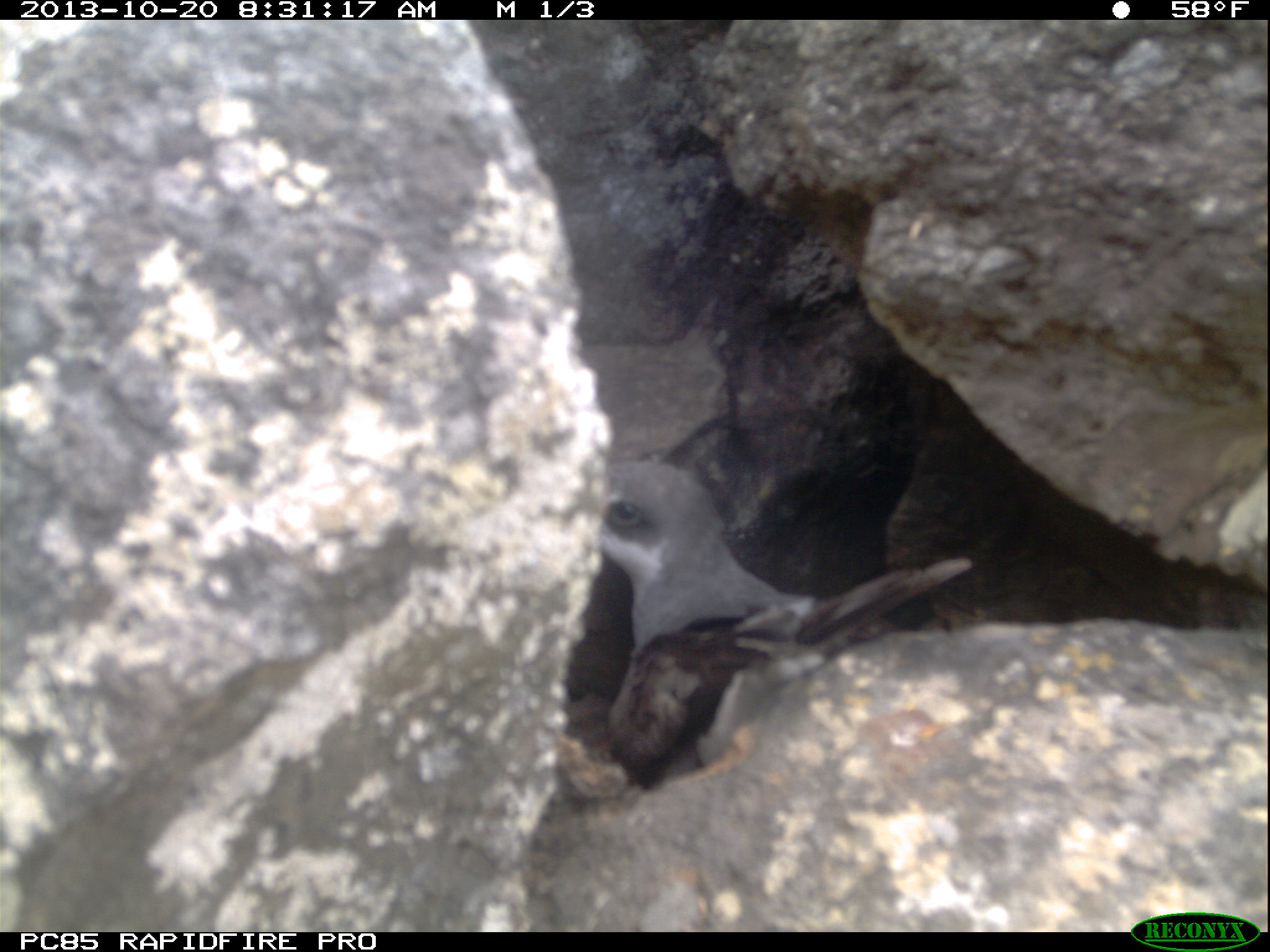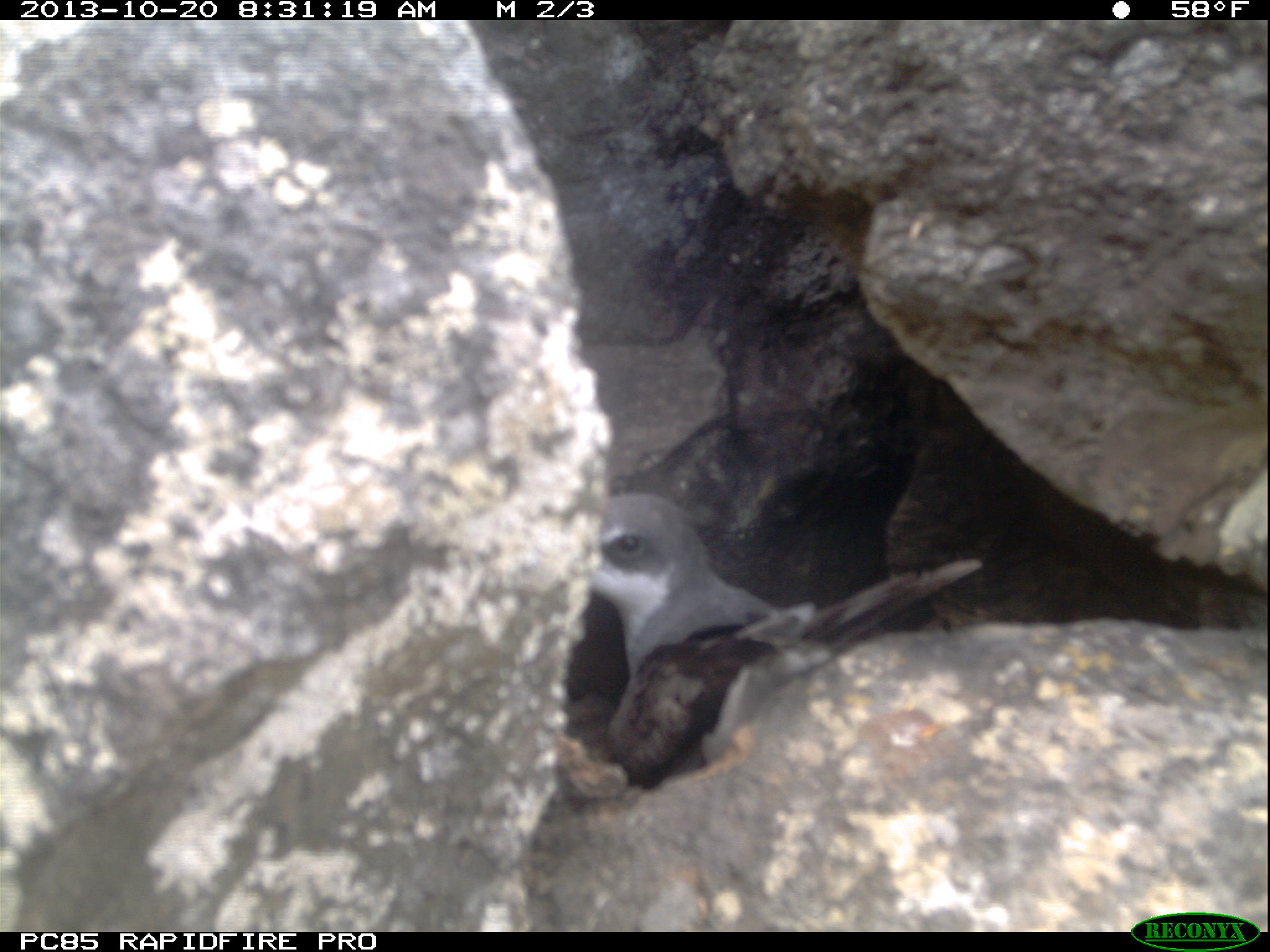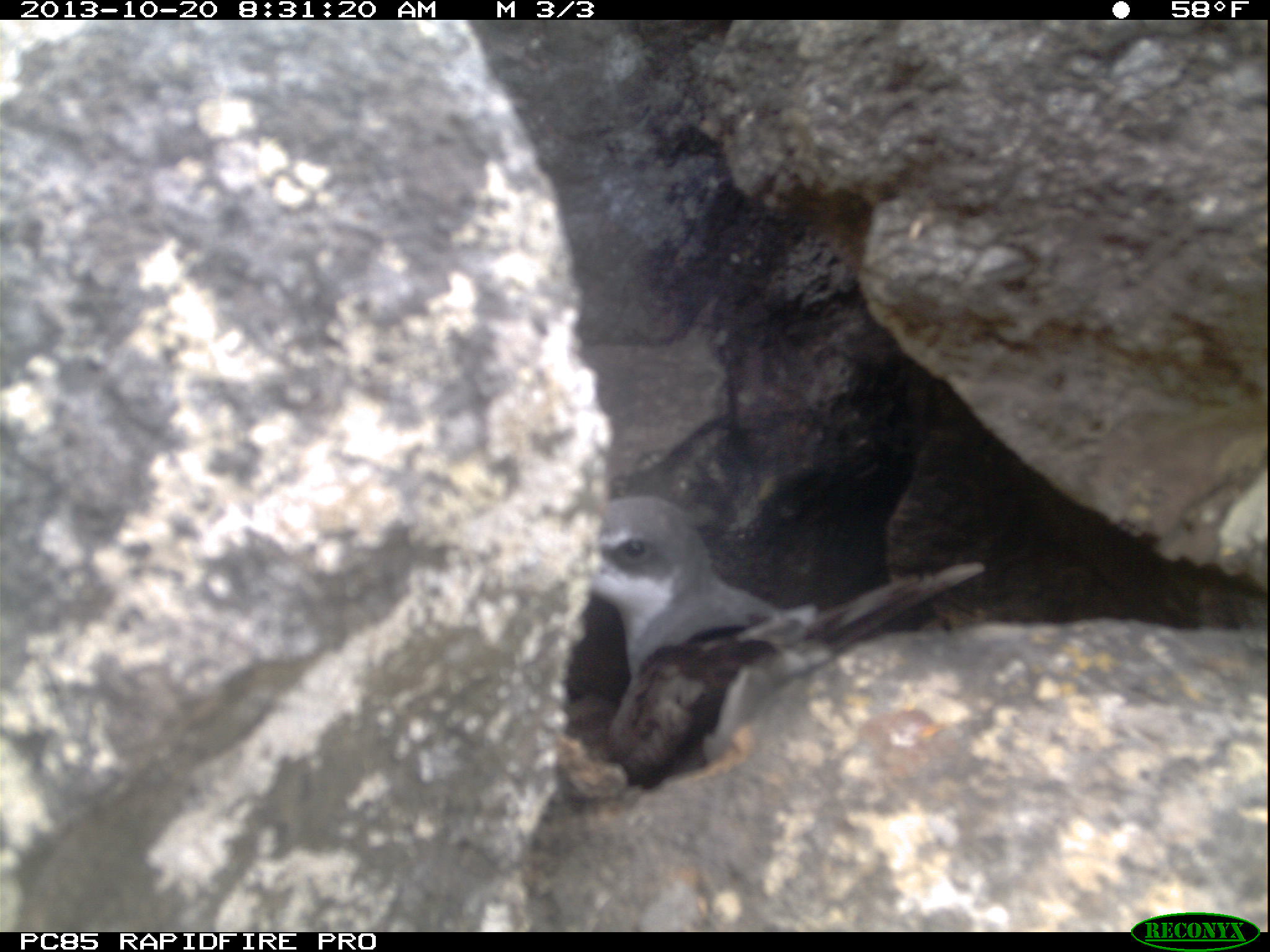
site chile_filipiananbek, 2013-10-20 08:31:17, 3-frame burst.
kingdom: Animalia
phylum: Chordata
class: Aves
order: Procellariiformes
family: Procellariidae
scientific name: Procellariidae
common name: petrel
Petrel (Procellariidae).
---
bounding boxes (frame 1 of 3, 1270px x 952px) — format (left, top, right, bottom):
petrel: (551, 449, 974, 806)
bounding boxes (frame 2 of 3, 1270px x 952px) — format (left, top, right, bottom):
petrel: (543, 494, 991, 801)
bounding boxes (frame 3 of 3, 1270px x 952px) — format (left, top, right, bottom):
petrel: (543, 492, 988, 799)